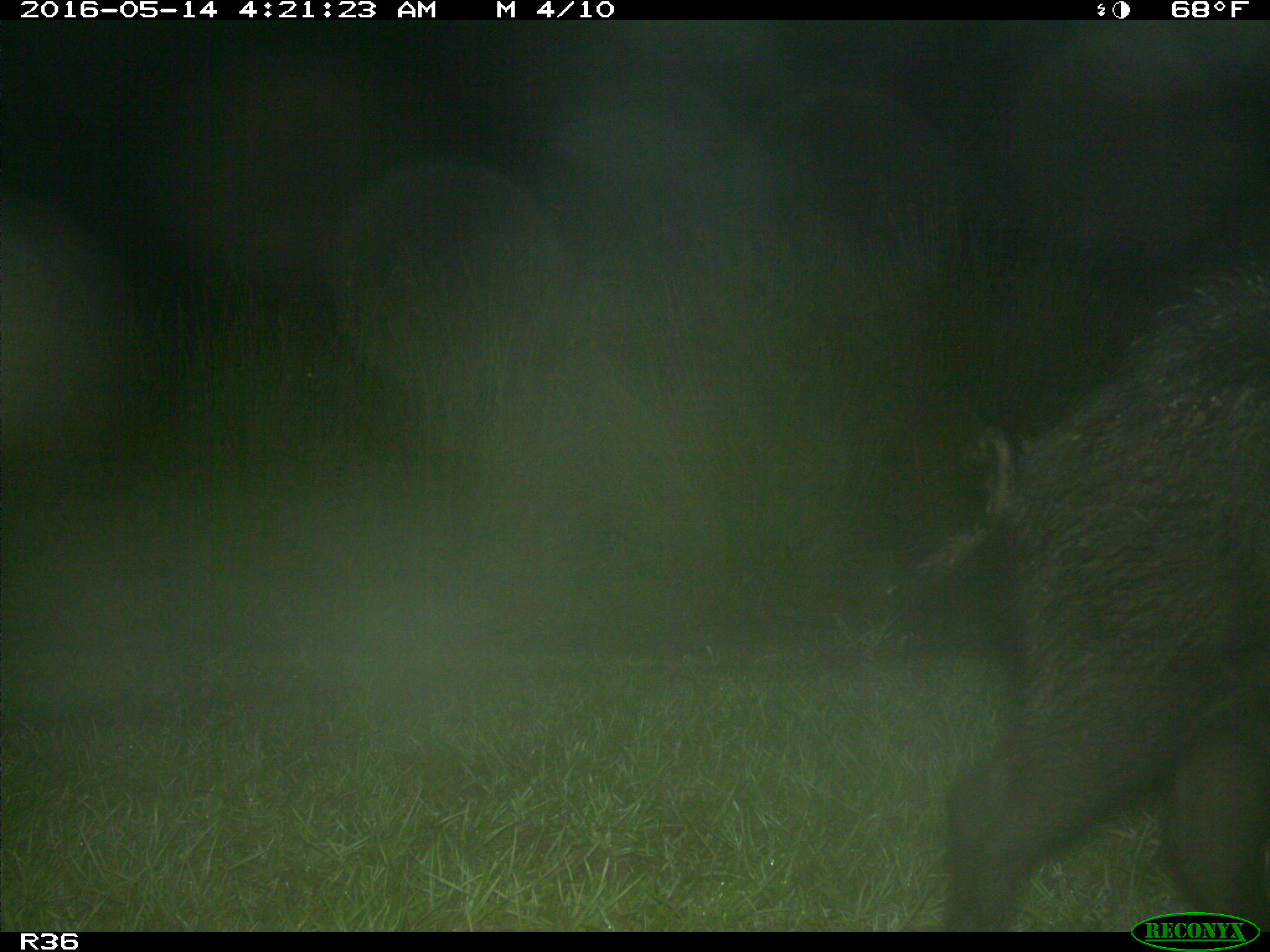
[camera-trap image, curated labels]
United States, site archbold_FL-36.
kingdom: Animalia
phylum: Chordata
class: Mammalia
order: Artiodactyla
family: Suidae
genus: Sus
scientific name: Sus scrofa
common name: wild boar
Sus scrofa (wild boar).